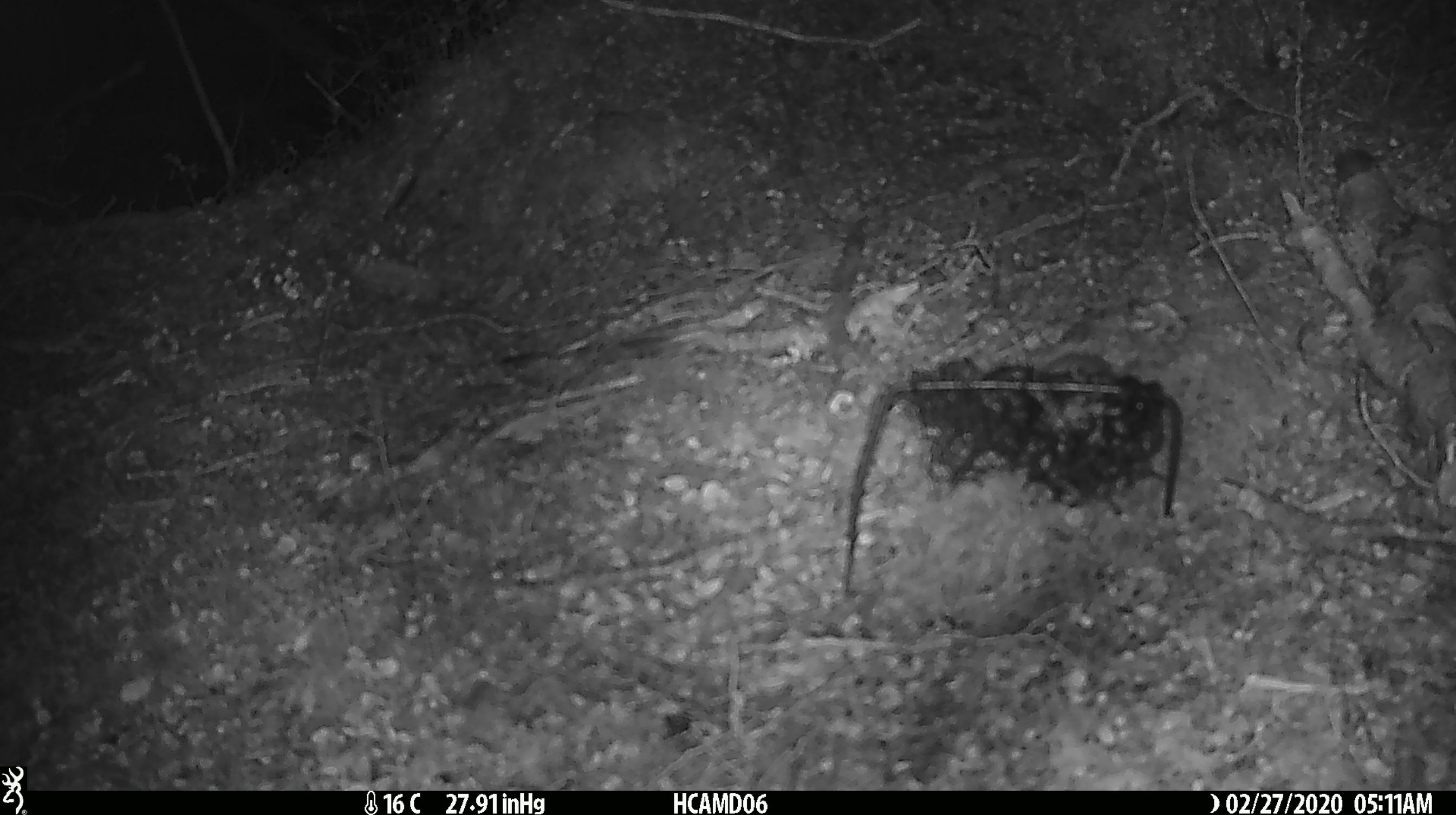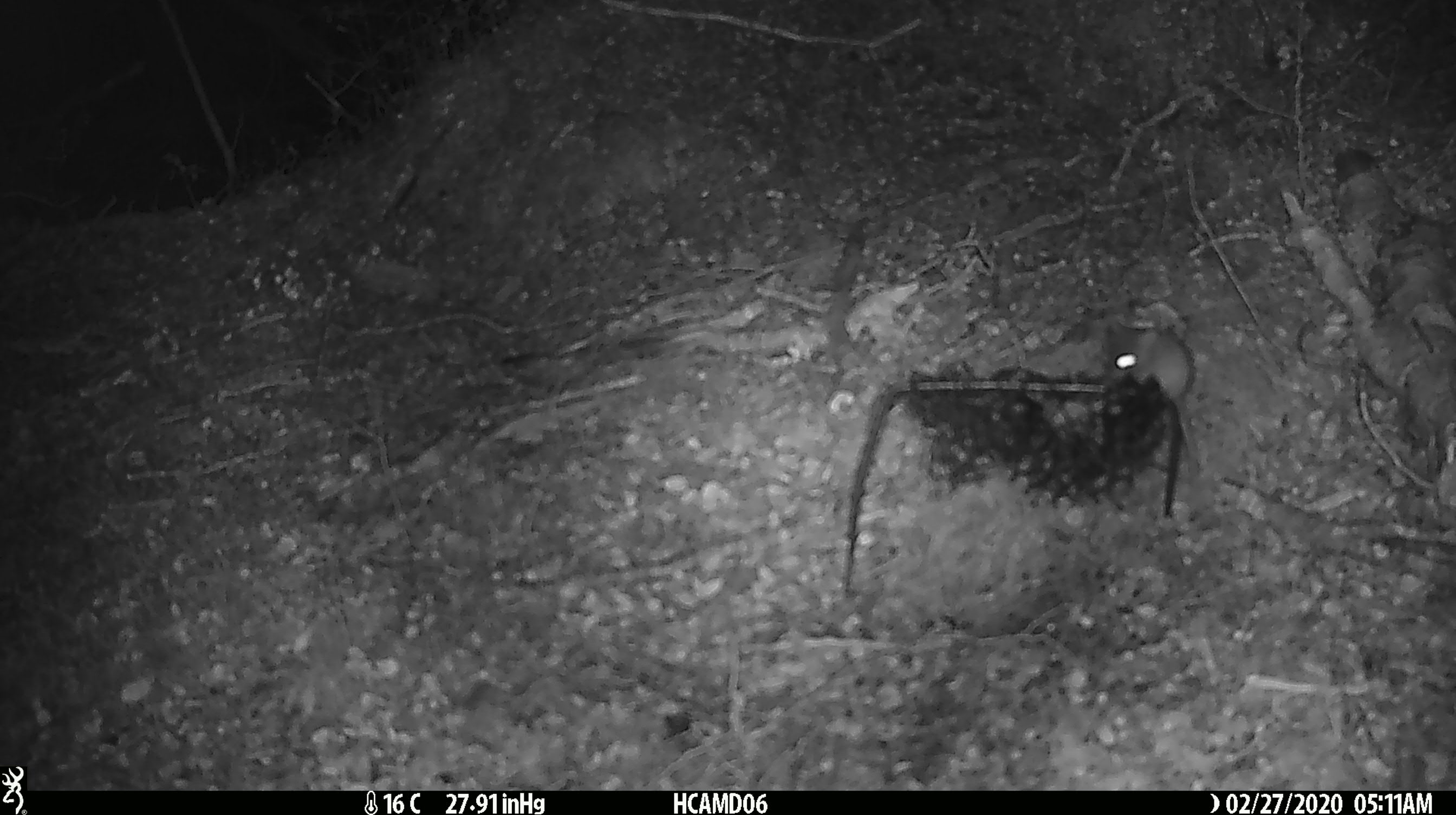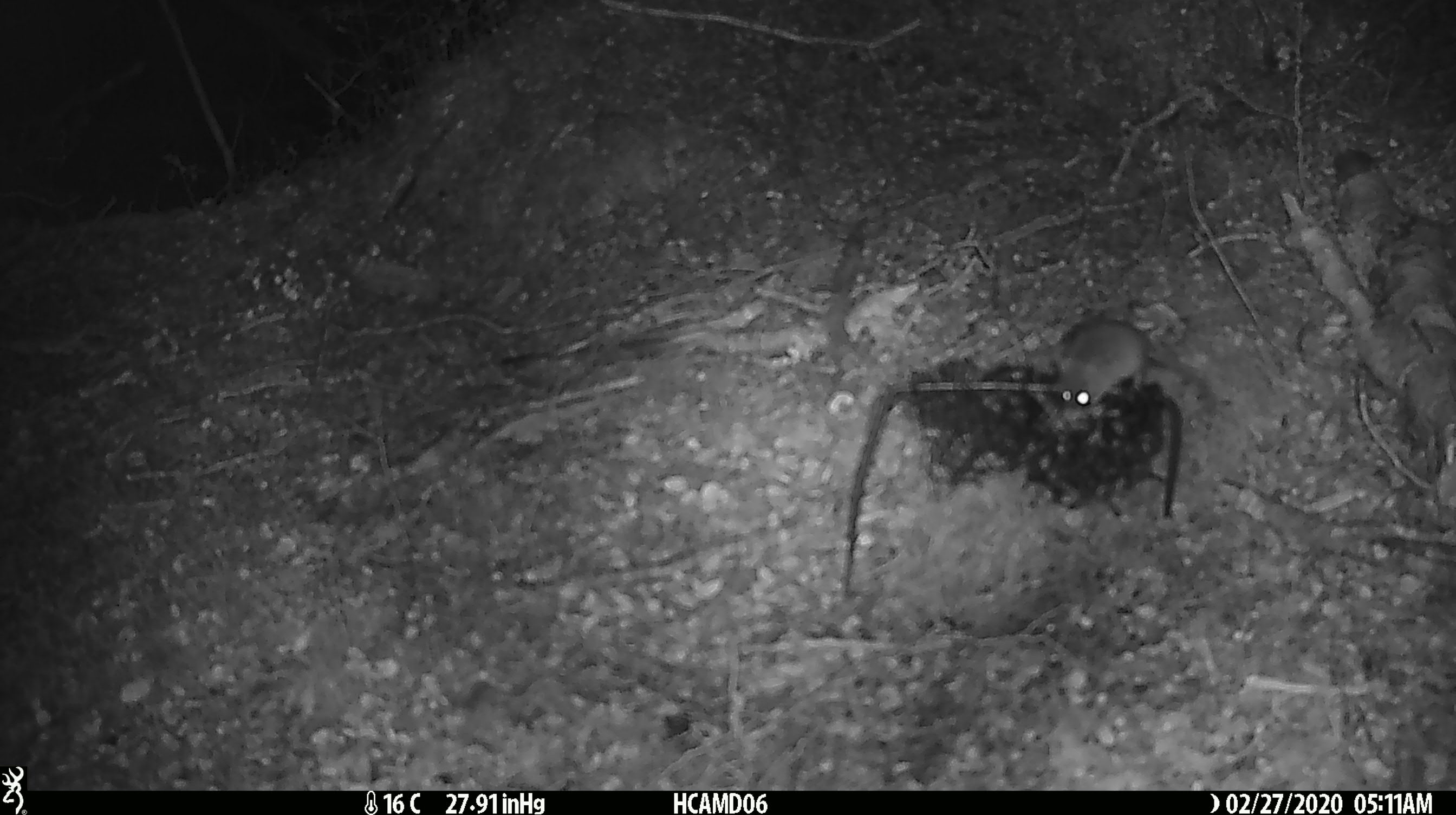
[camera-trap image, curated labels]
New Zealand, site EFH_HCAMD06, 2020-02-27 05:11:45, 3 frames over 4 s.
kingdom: Animalia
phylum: Chordata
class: Mammalia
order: Rodentia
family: Muridae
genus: Mus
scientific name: Mus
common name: mouse